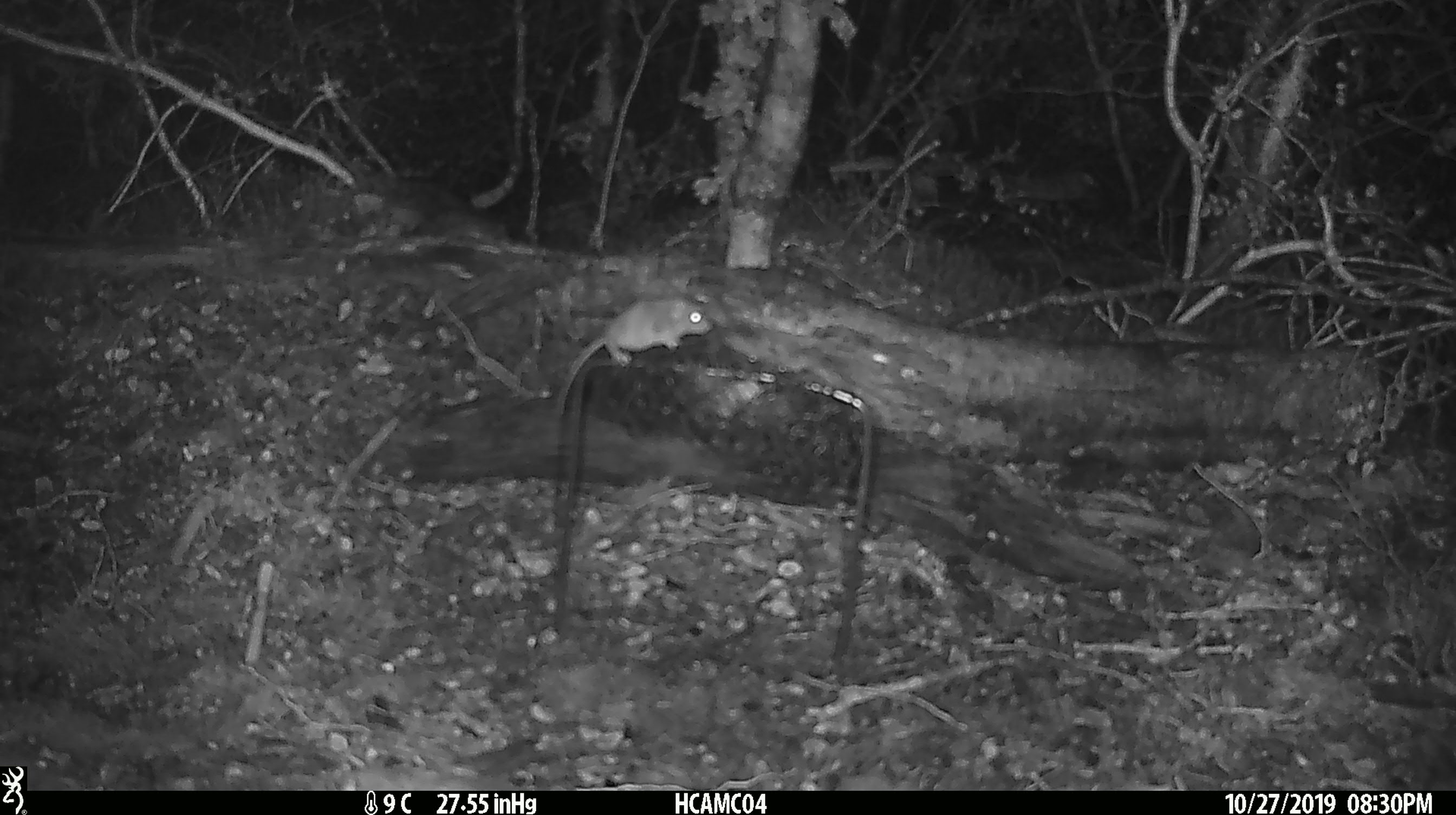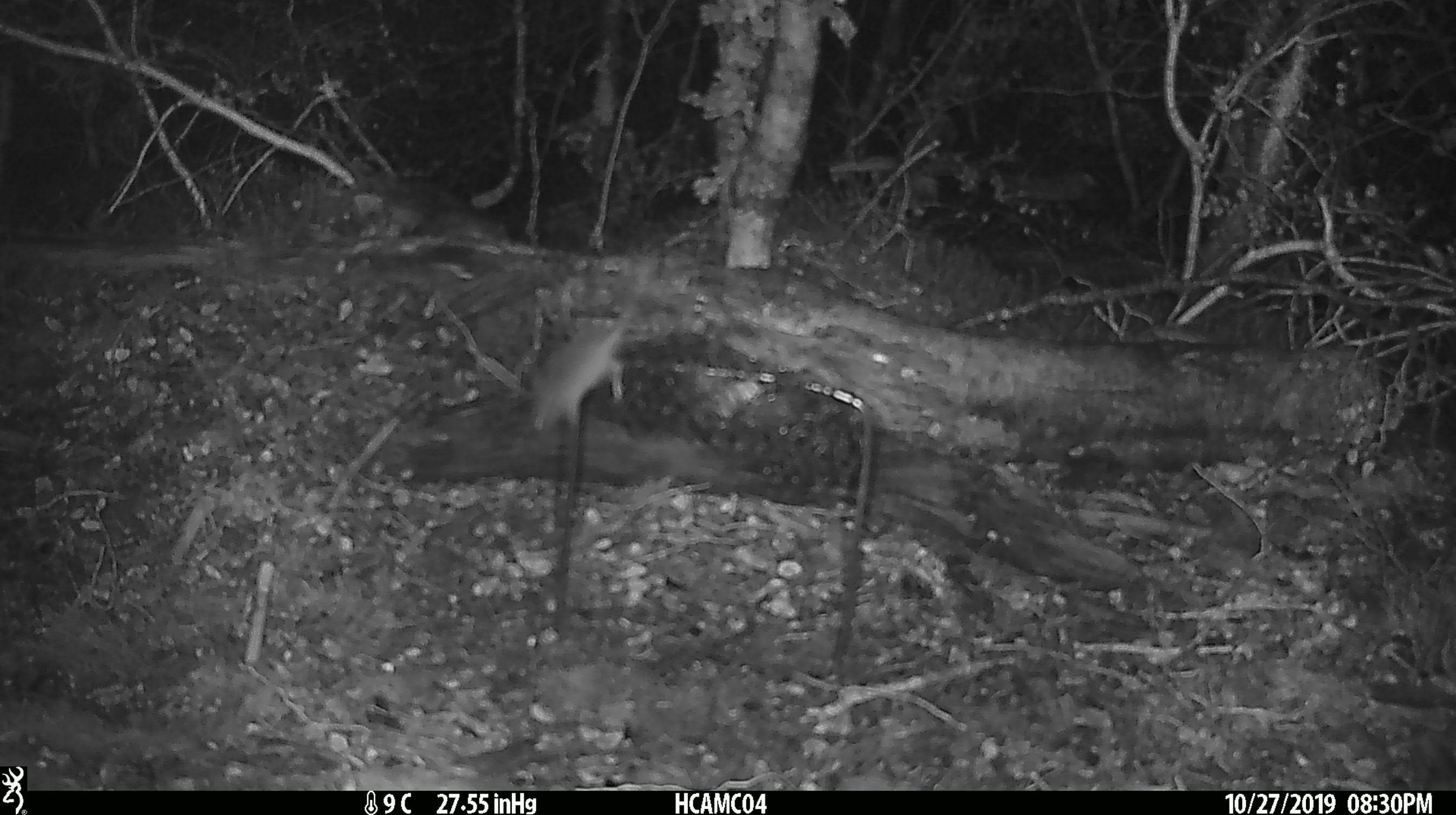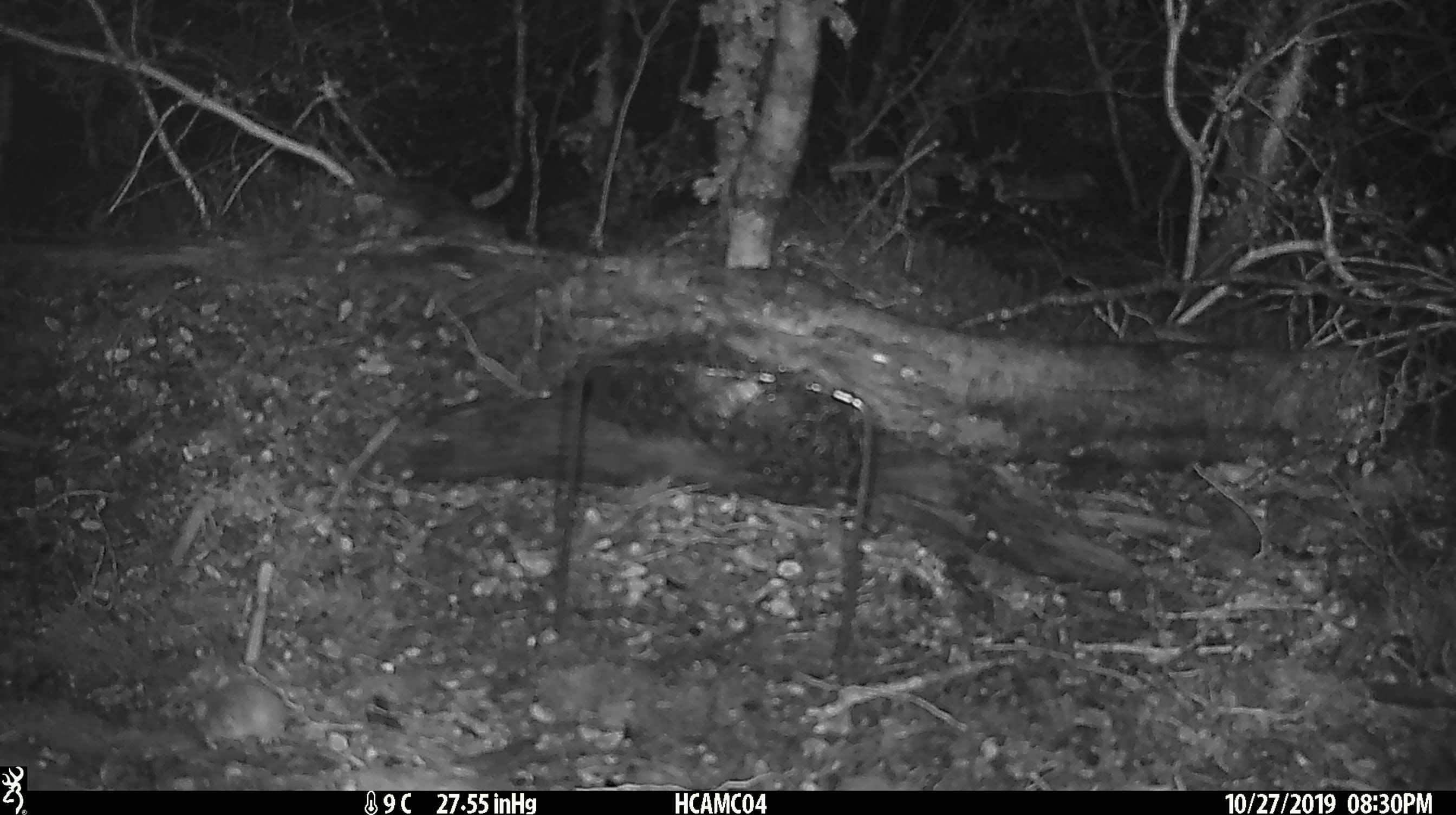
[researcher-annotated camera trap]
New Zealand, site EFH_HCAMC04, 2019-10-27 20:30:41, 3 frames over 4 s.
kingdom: Animalia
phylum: Chordata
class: Mammalia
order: Rodentia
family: Muridae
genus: Mus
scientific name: Mus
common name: mouse